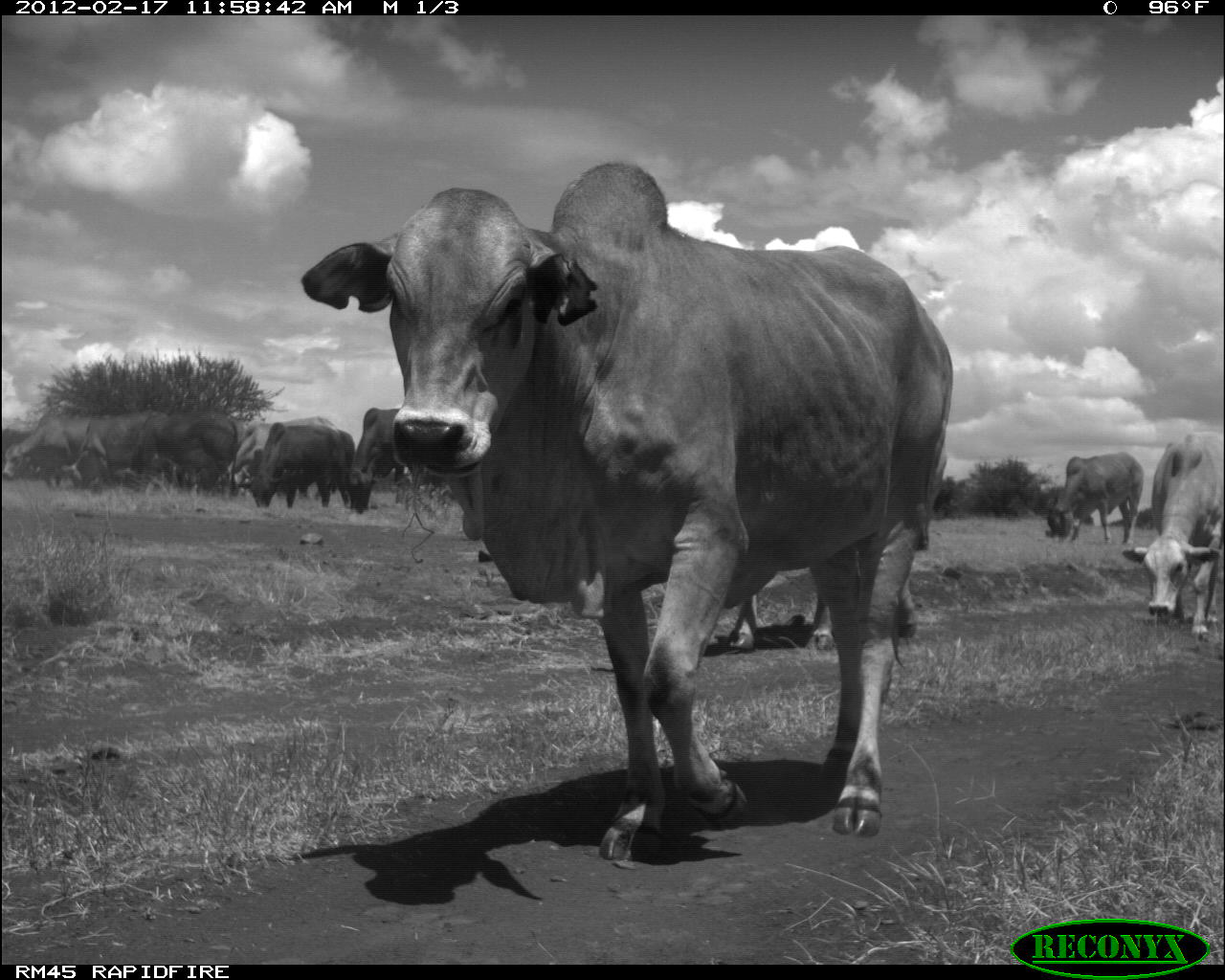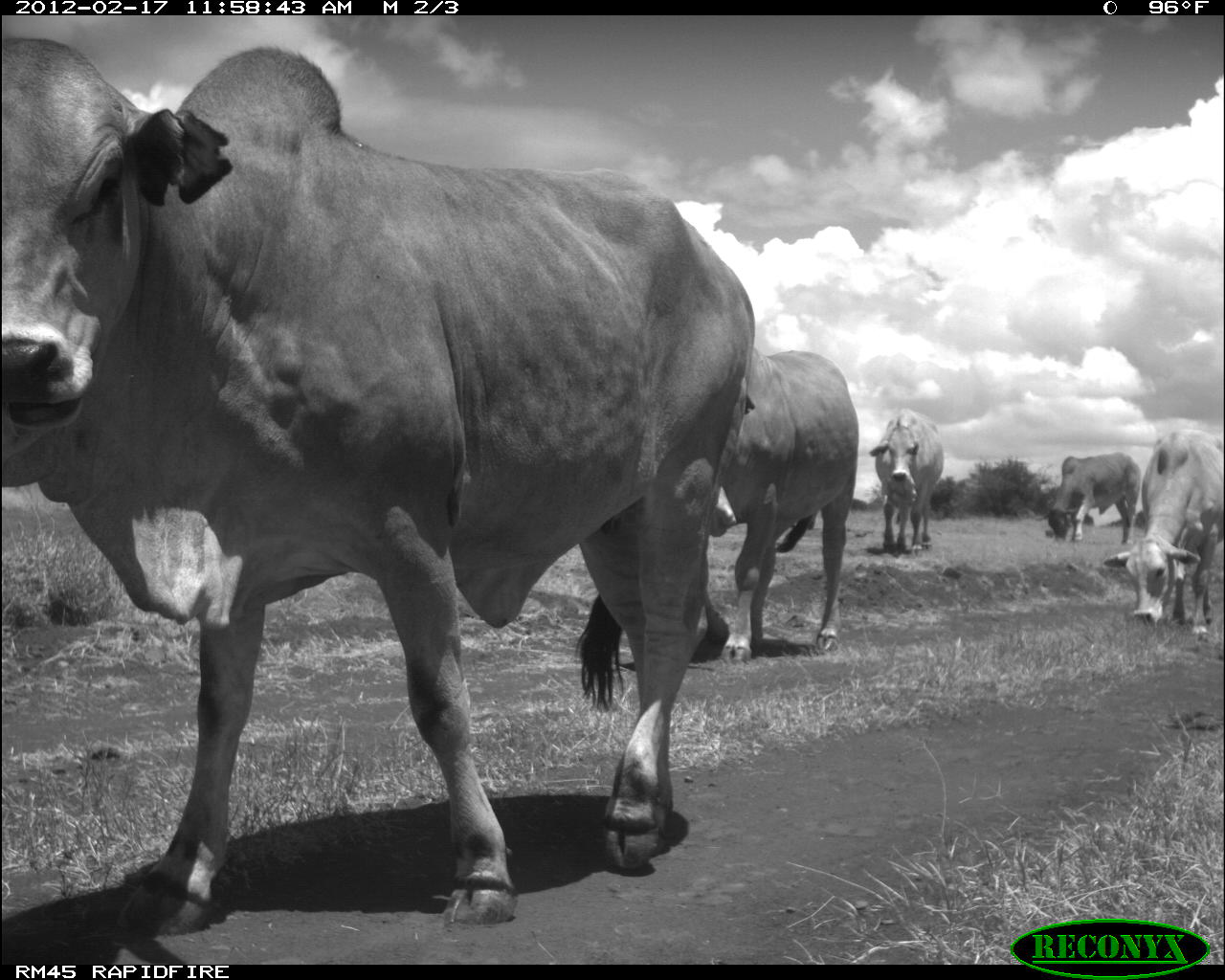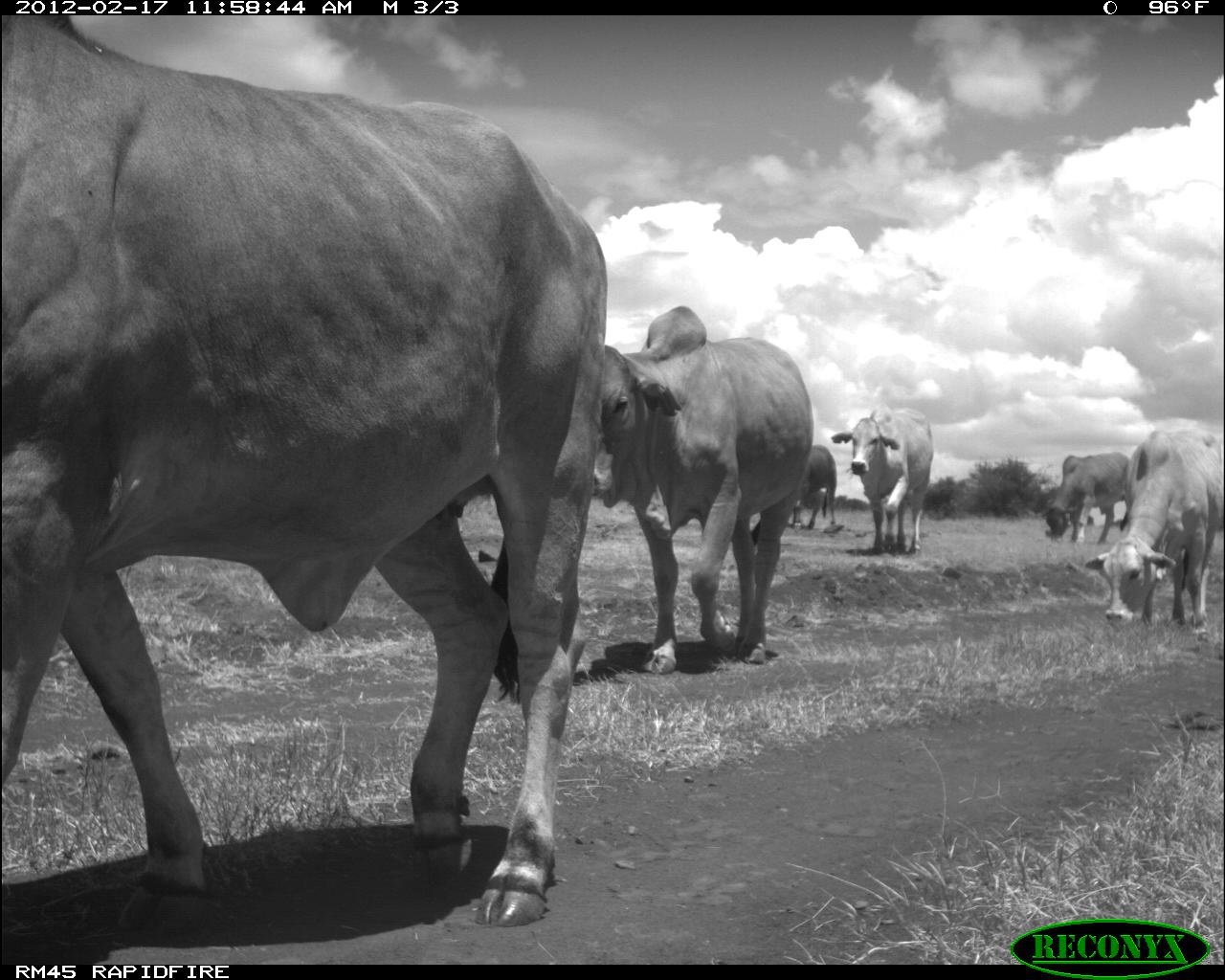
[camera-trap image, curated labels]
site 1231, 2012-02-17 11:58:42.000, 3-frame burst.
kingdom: Animalia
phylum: Chordata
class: Mammalia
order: Artiodactyla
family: Bovidae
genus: Bos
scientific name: Bos taurus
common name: domestic cattle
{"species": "Bos taurus (domestic cattle)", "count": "10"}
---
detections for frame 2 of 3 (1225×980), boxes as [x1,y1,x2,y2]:
bos taurus: [0,33,755,933]; [706,343,860,663]; [1102,422,1225,629]; [862,406,945,555]; [1036,450,1140,544]